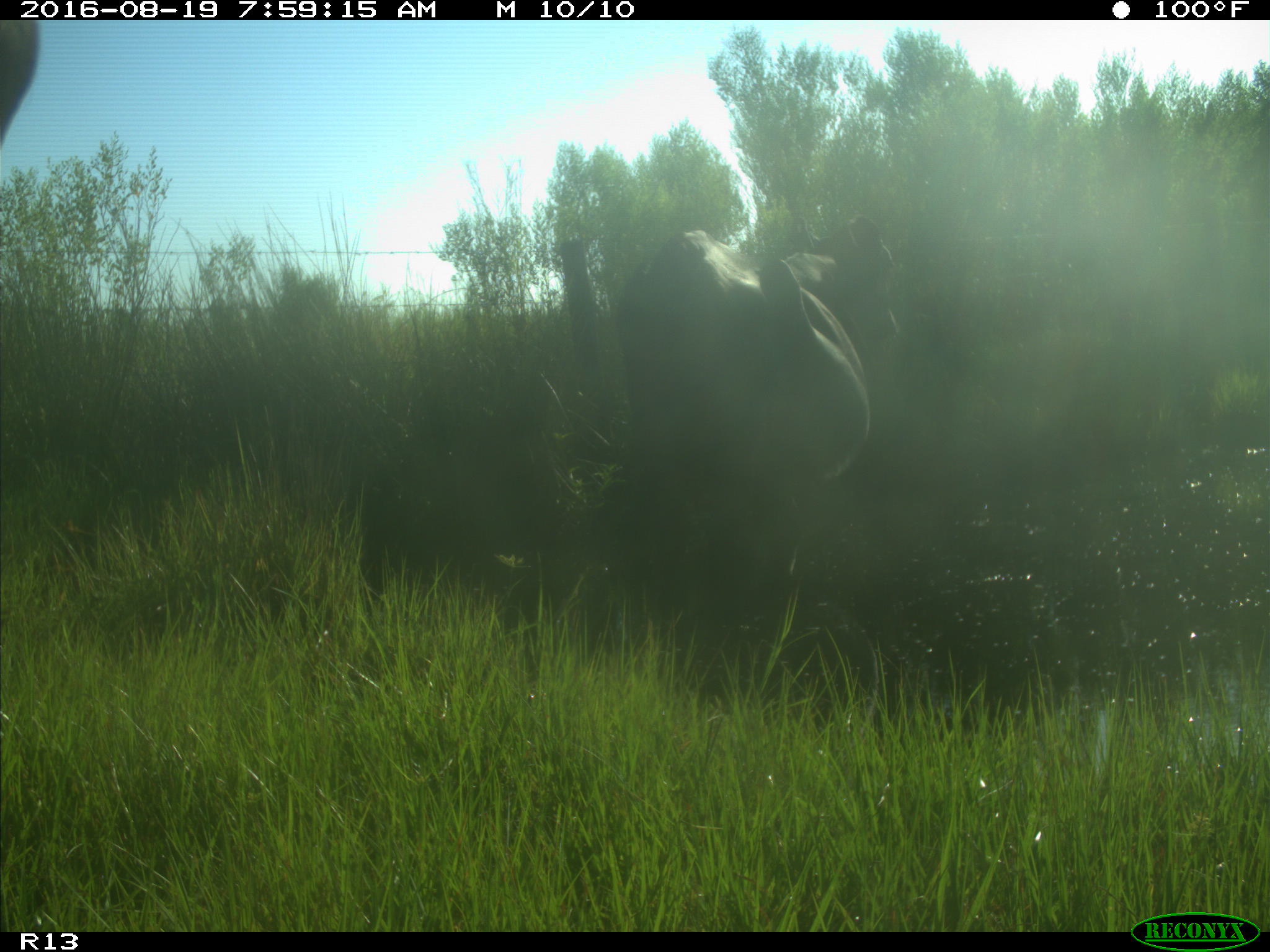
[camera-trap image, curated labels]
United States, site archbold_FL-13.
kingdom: Animalia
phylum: Chordata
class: Mammalia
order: Artiodactyla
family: Bovidae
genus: Bos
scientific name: Bos taurus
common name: domestic cow